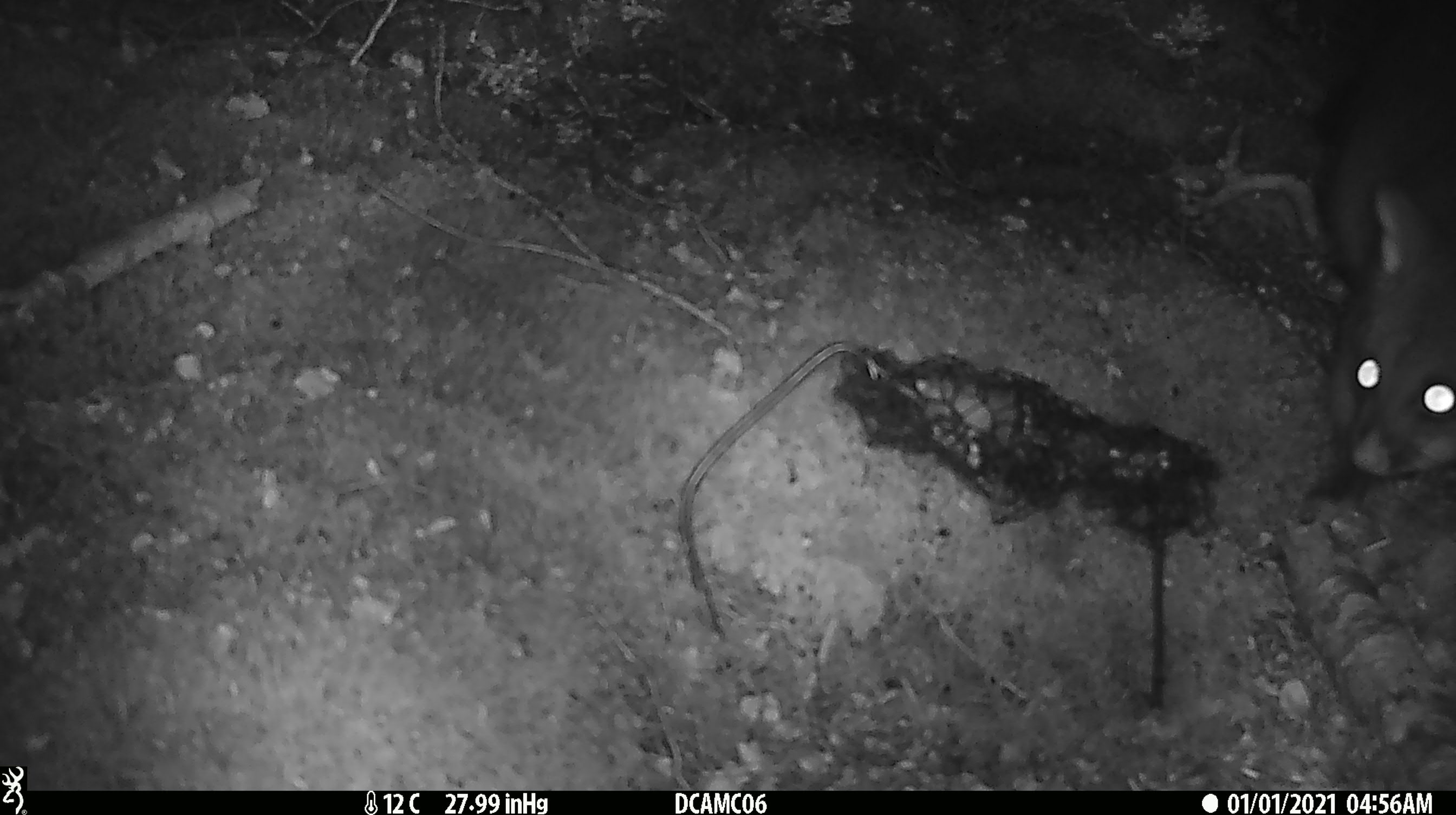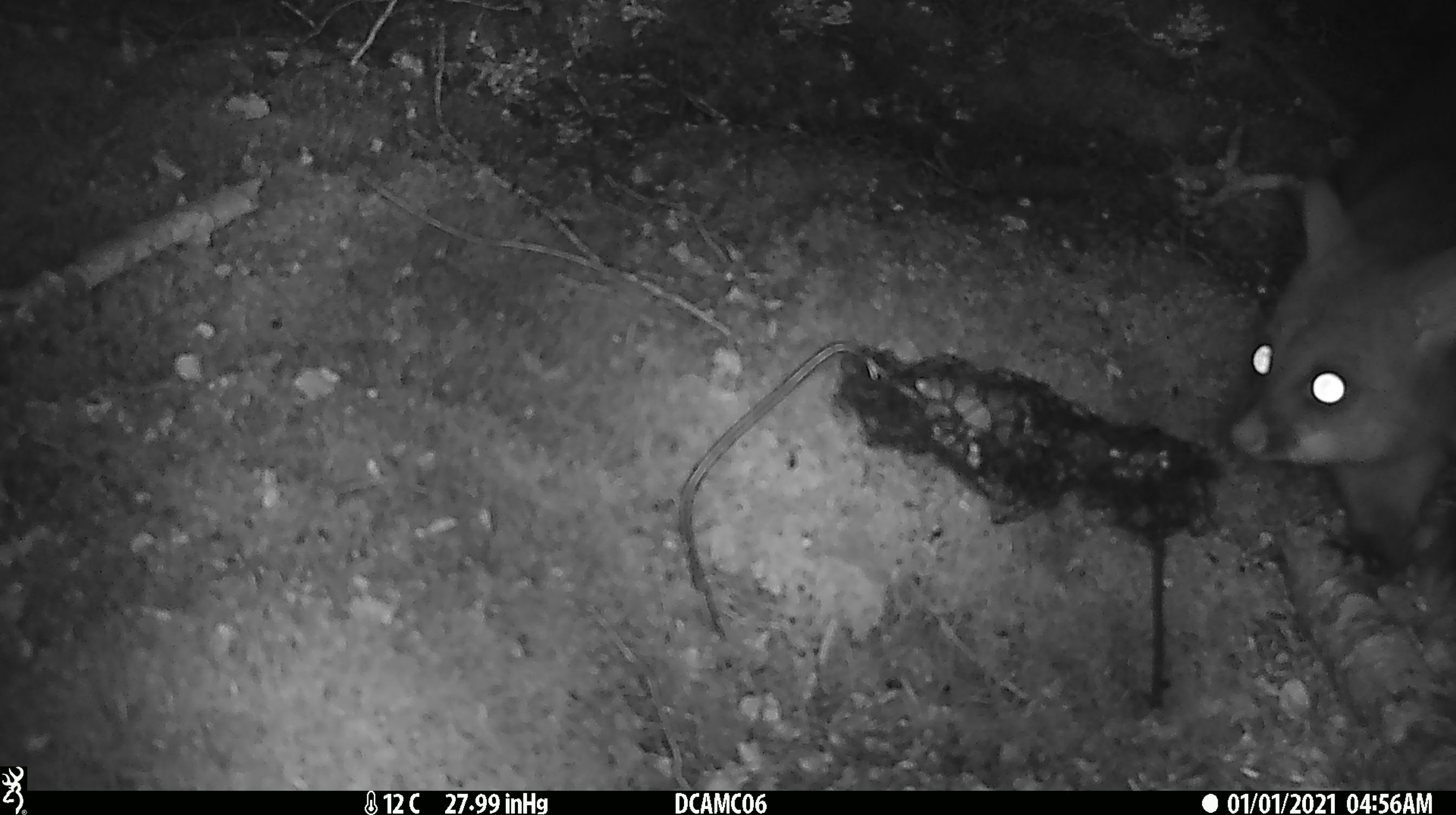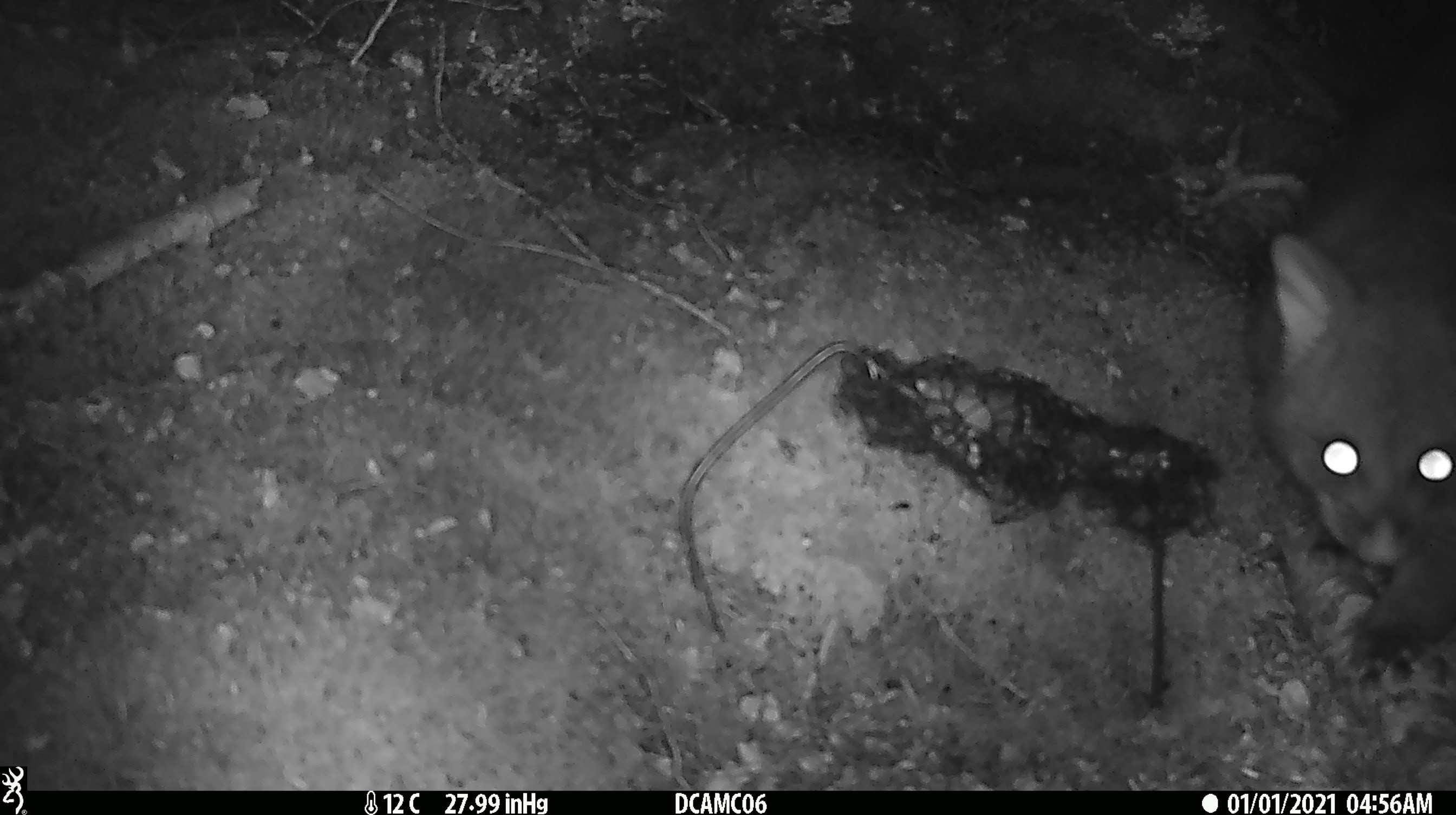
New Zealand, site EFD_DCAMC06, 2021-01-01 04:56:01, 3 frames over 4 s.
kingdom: Animalia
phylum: Chordata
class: Mammalia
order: Diprotodontia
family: Phalangeridae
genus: Trichosurus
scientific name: Trichosurus vulpecula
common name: common brushtail possum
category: possum